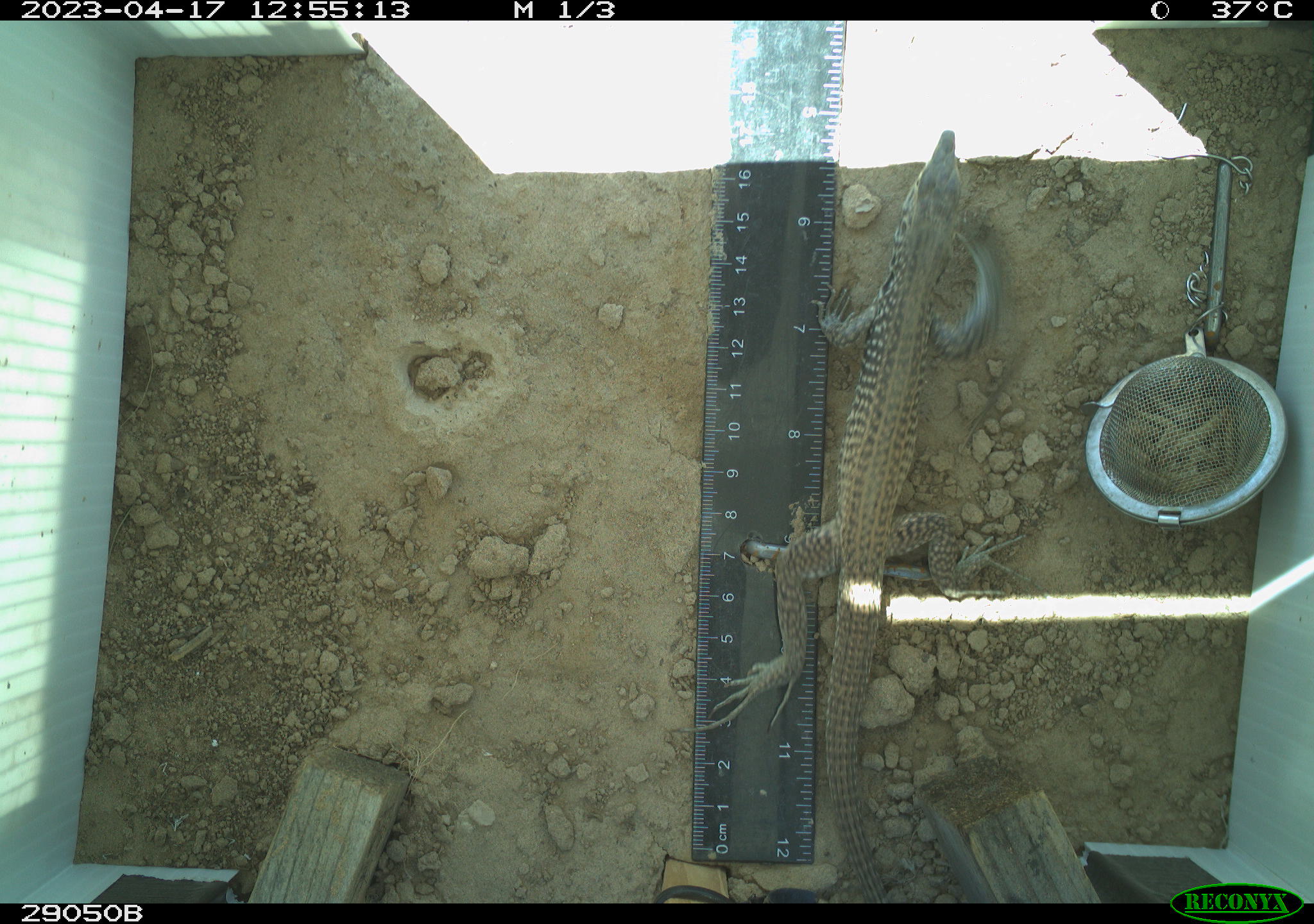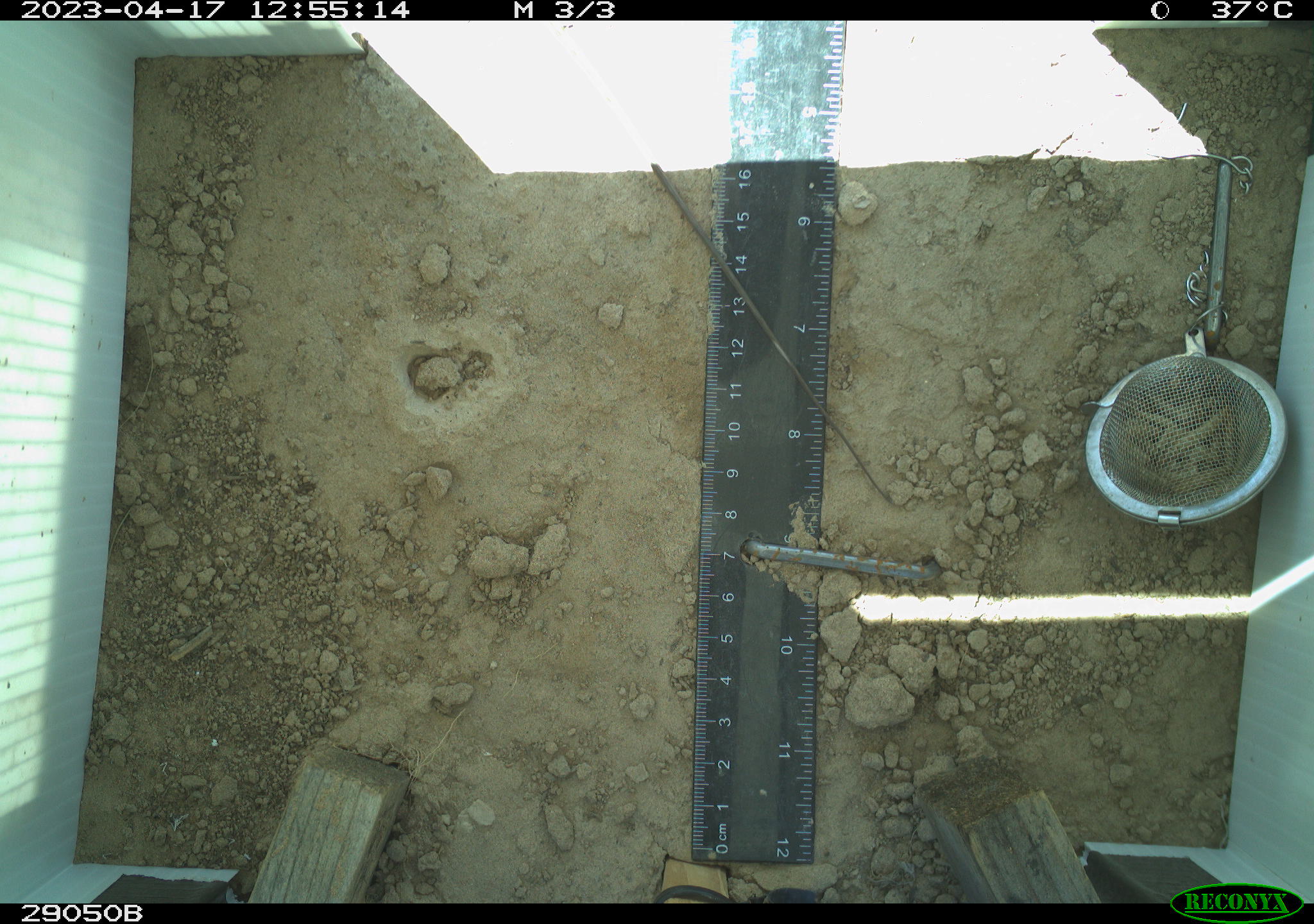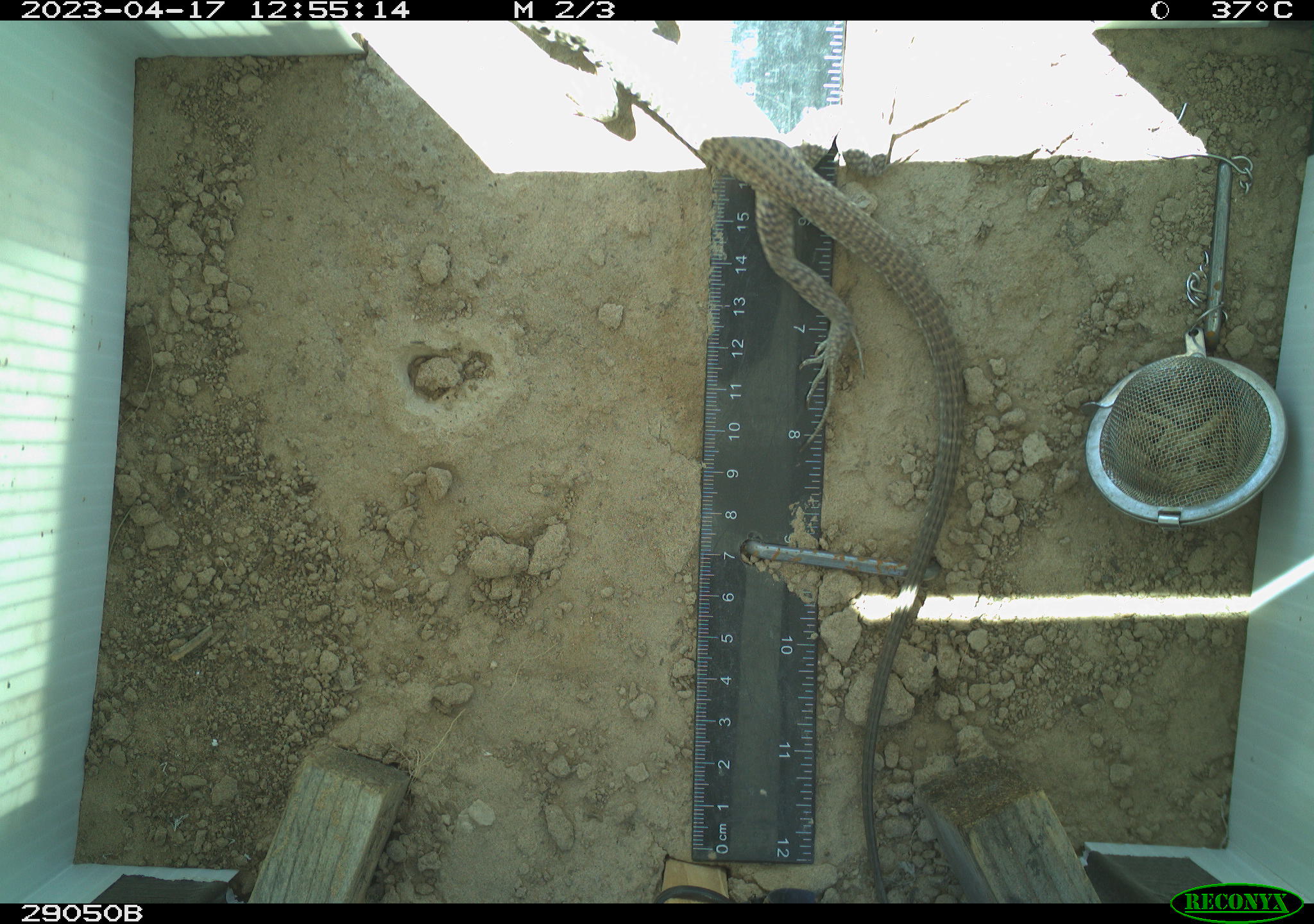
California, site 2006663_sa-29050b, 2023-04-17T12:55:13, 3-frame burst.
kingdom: Animalia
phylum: Chordata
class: Reptilia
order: Squamata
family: Teiidae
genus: Aspidoscelis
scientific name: Aspidoscelis tigris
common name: western whiptail